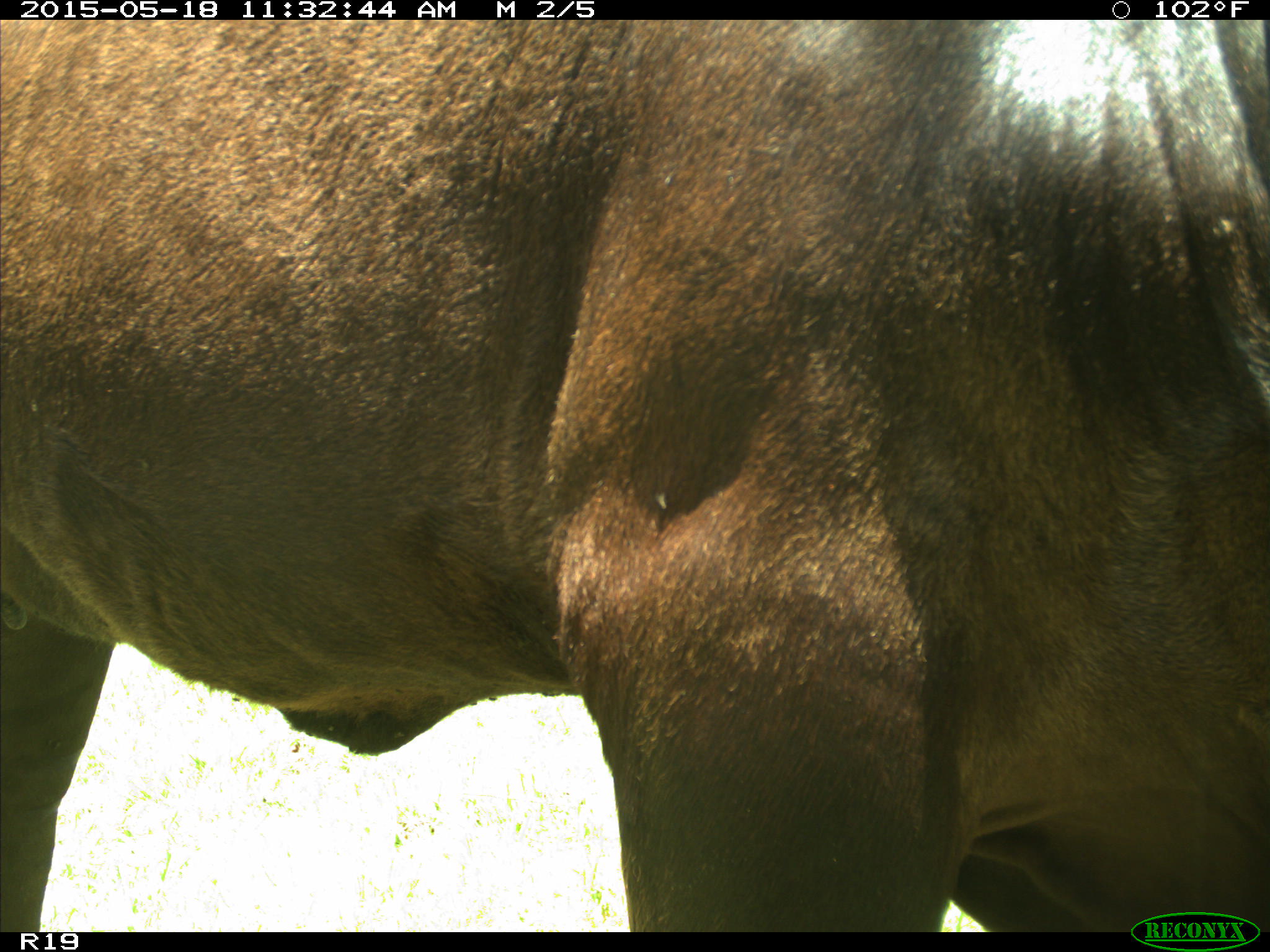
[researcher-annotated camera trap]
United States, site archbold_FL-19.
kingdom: Animalia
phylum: Chordata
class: Mammalia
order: Artiodactyla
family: Bovidae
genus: Bos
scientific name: Bos taurus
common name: domestic cow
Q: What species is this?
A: Bos taurus (domestic cow).